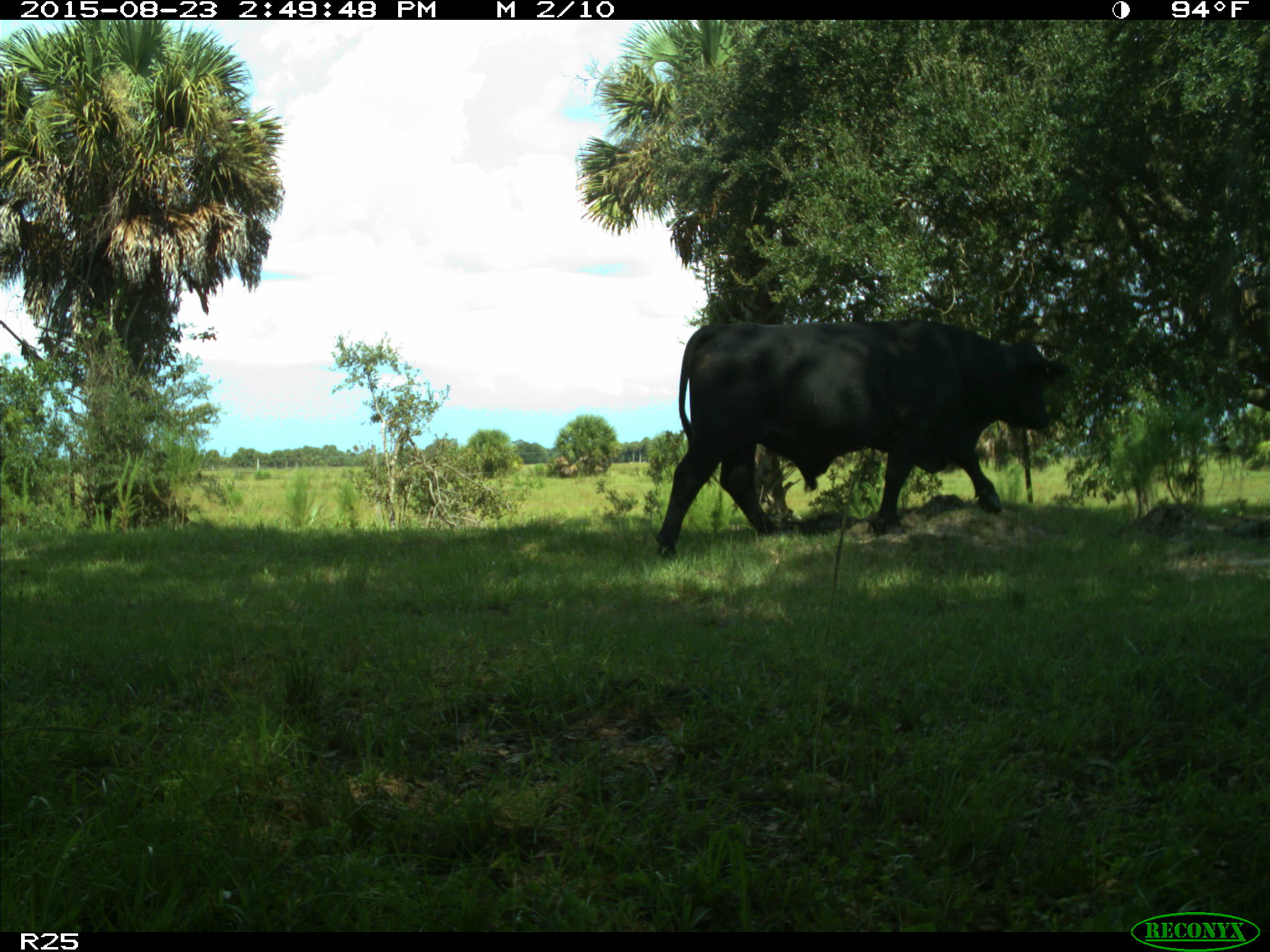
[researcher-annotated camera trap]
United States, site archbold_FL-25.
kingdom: Animalia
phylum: Chordata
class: Mammalia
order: Artiodactyla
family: Bovidae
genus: Bos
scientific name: Bos taurus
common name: domestic cow